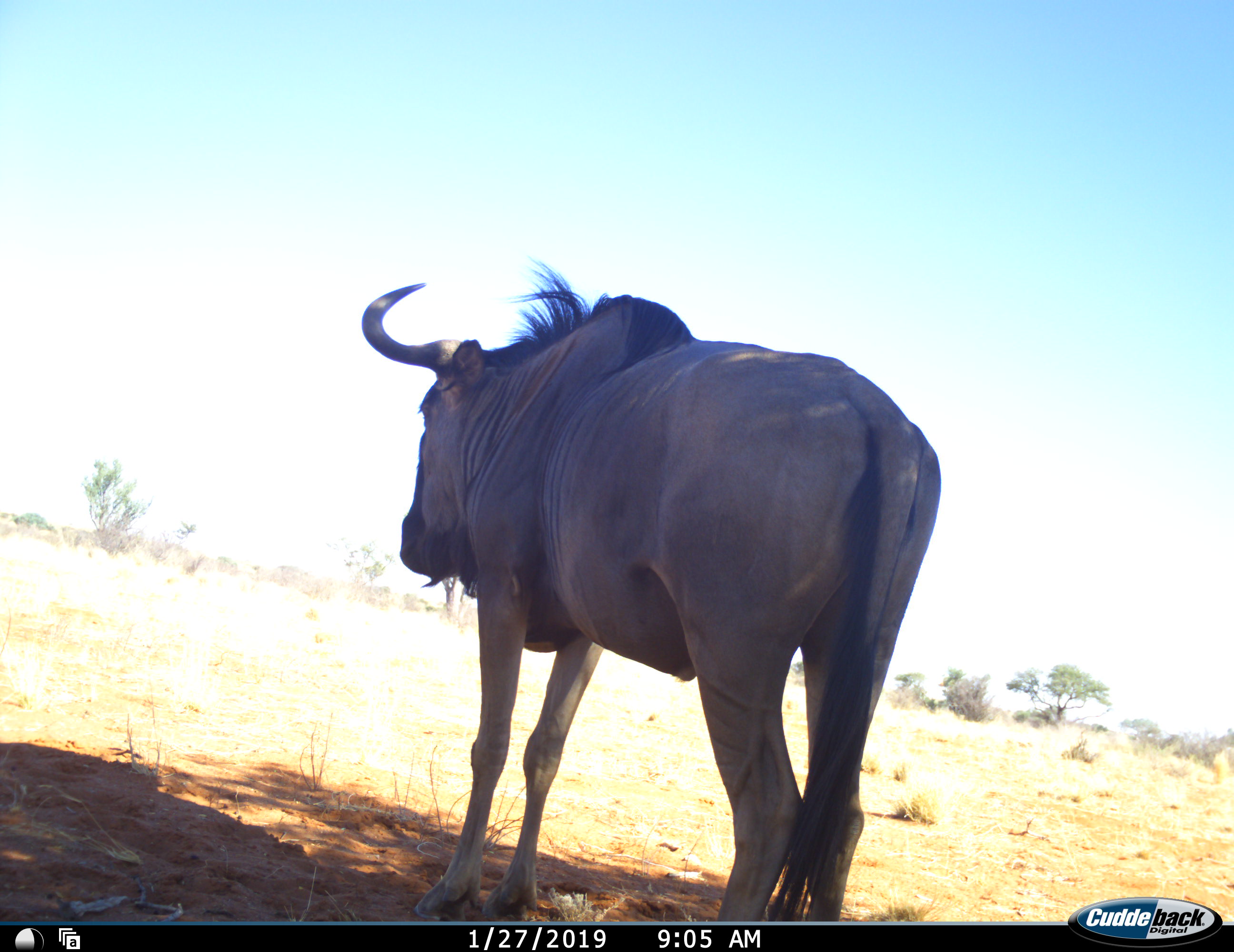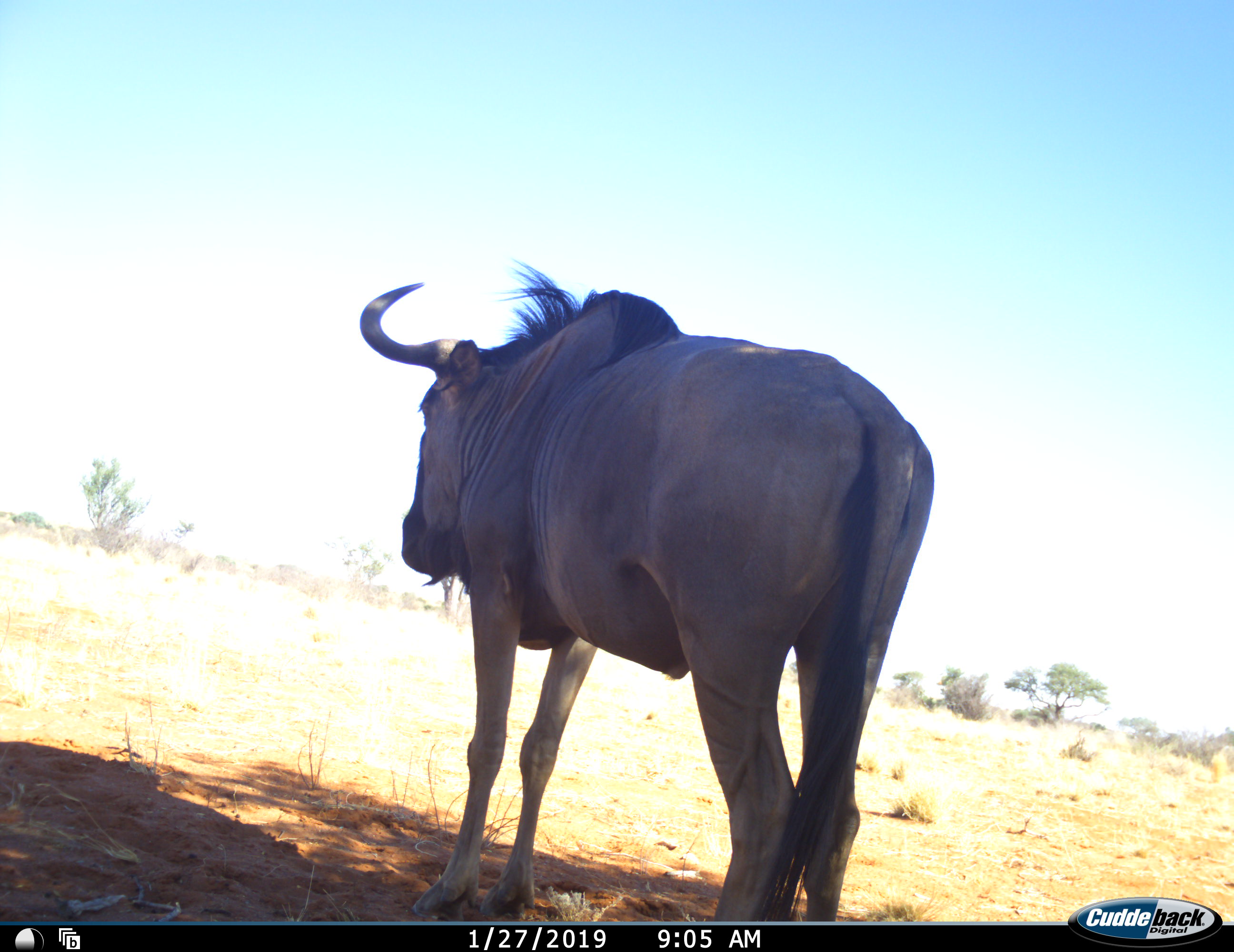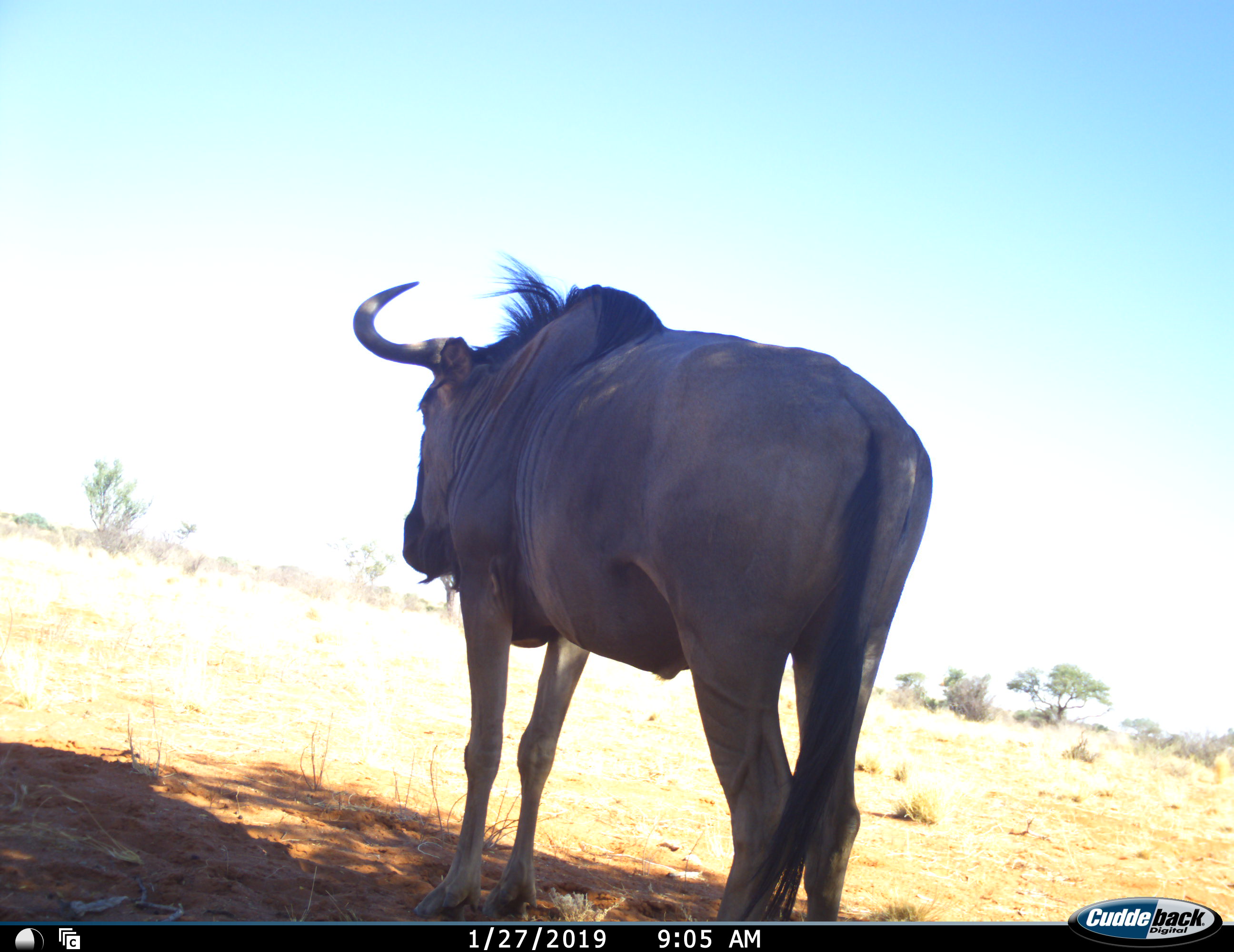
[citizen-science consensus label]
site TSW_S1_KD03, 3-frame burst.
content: unidentified animal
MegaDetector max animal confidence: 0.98